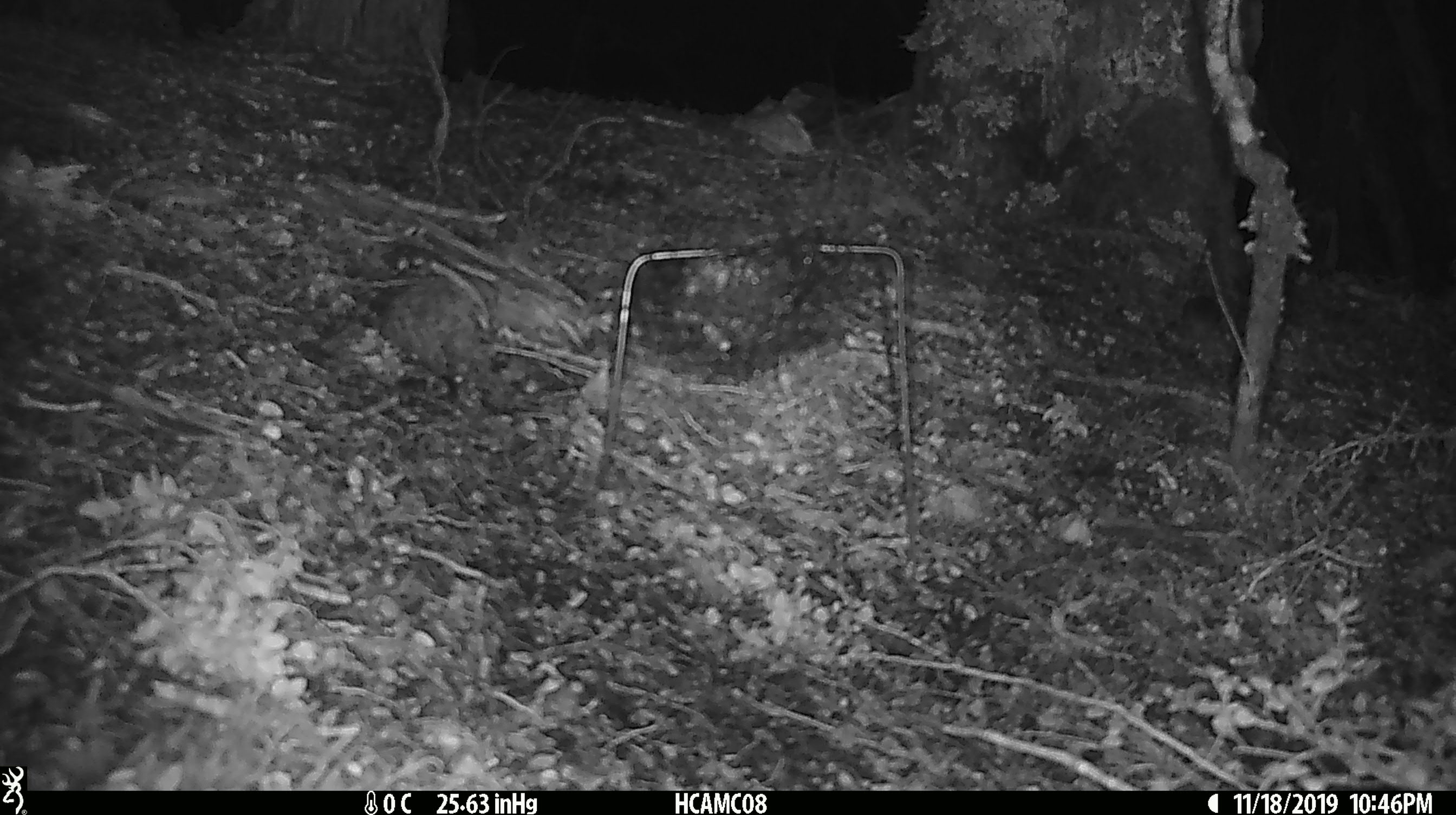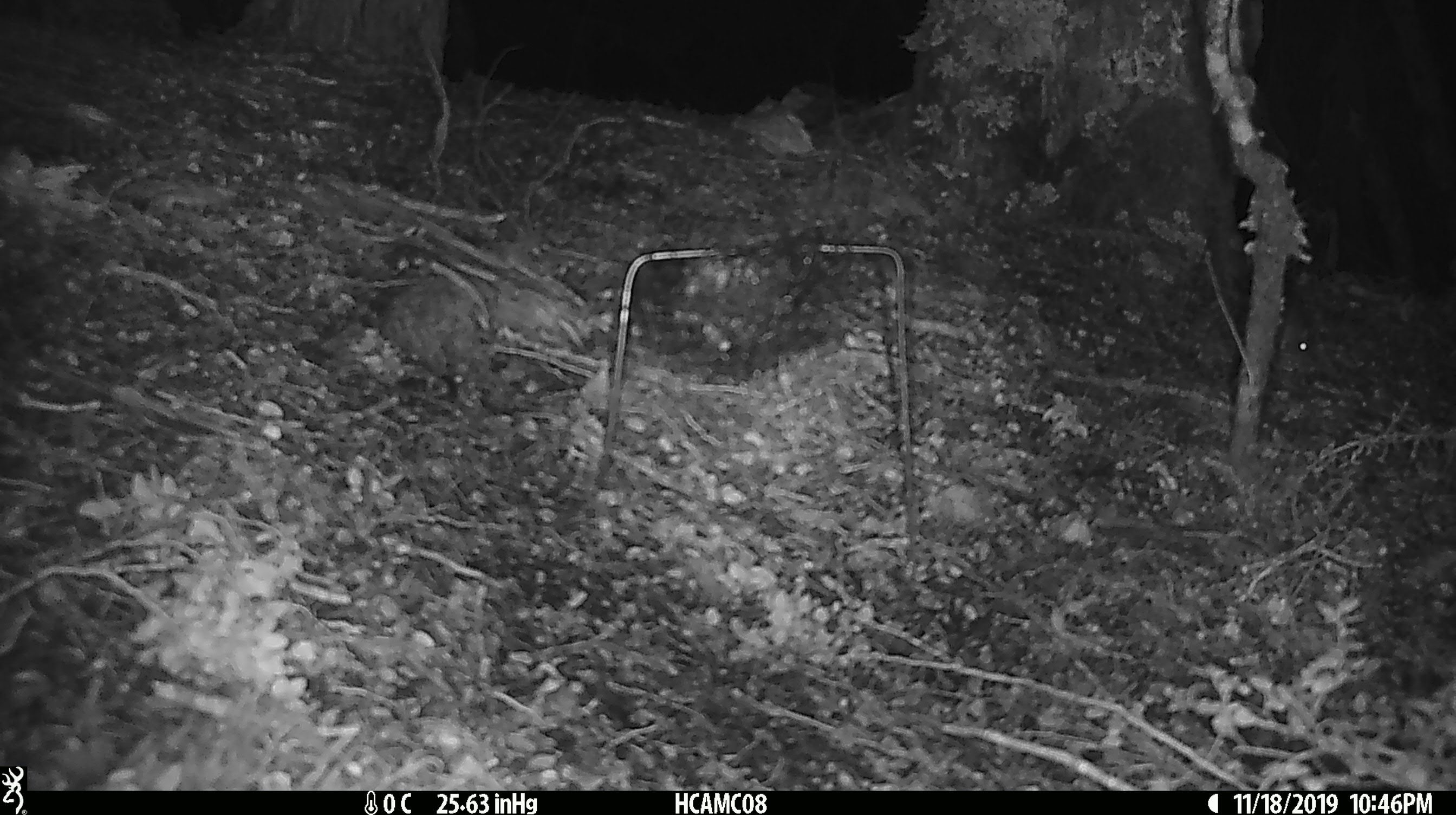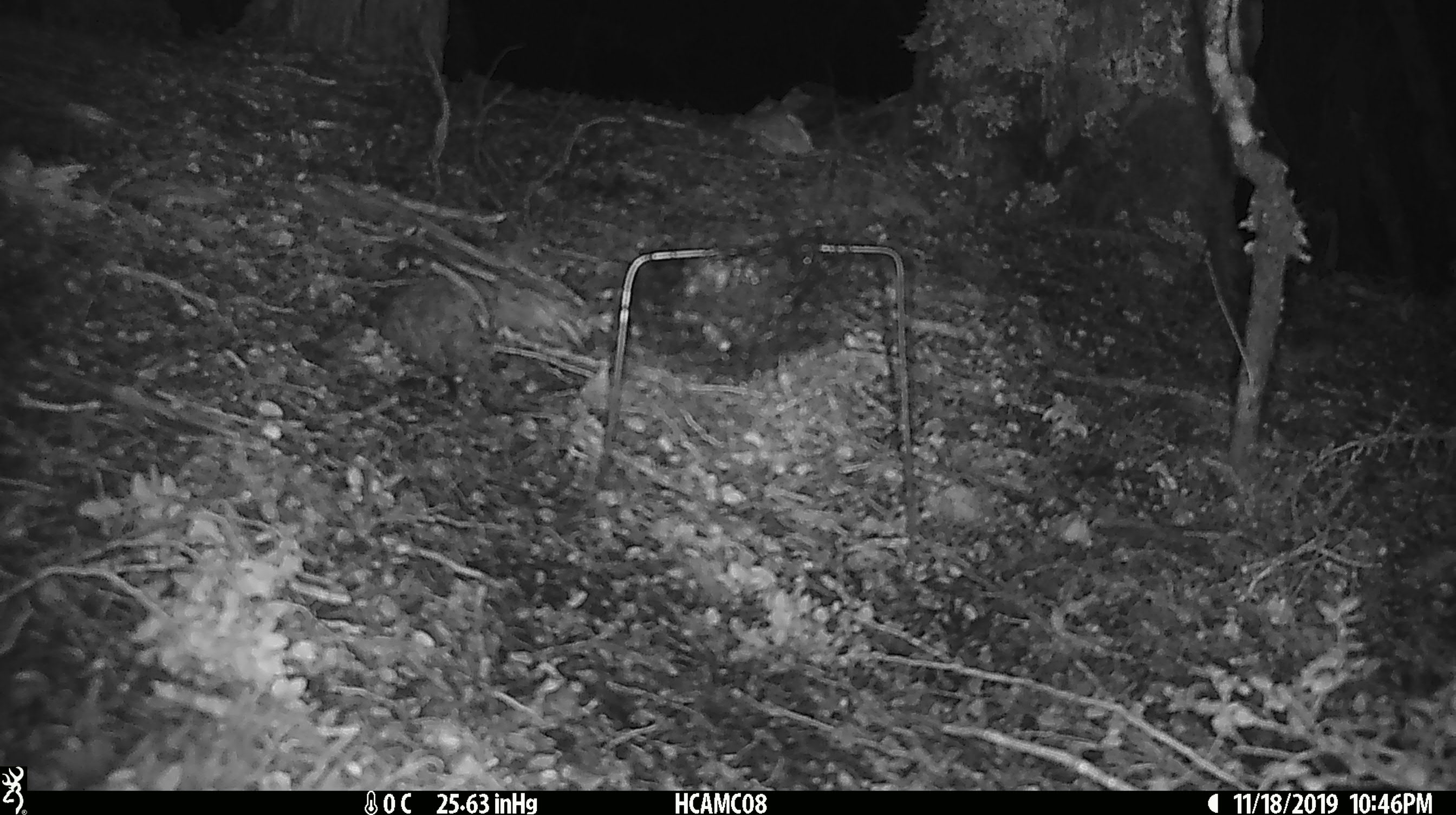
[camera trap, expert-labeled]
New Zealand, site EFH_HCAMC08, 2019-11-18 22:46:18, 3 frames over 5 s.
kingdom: Animalia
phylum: Chordata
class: Mammalia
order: Rodentia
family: Muridae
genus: Mus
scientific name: Mus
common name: mouse